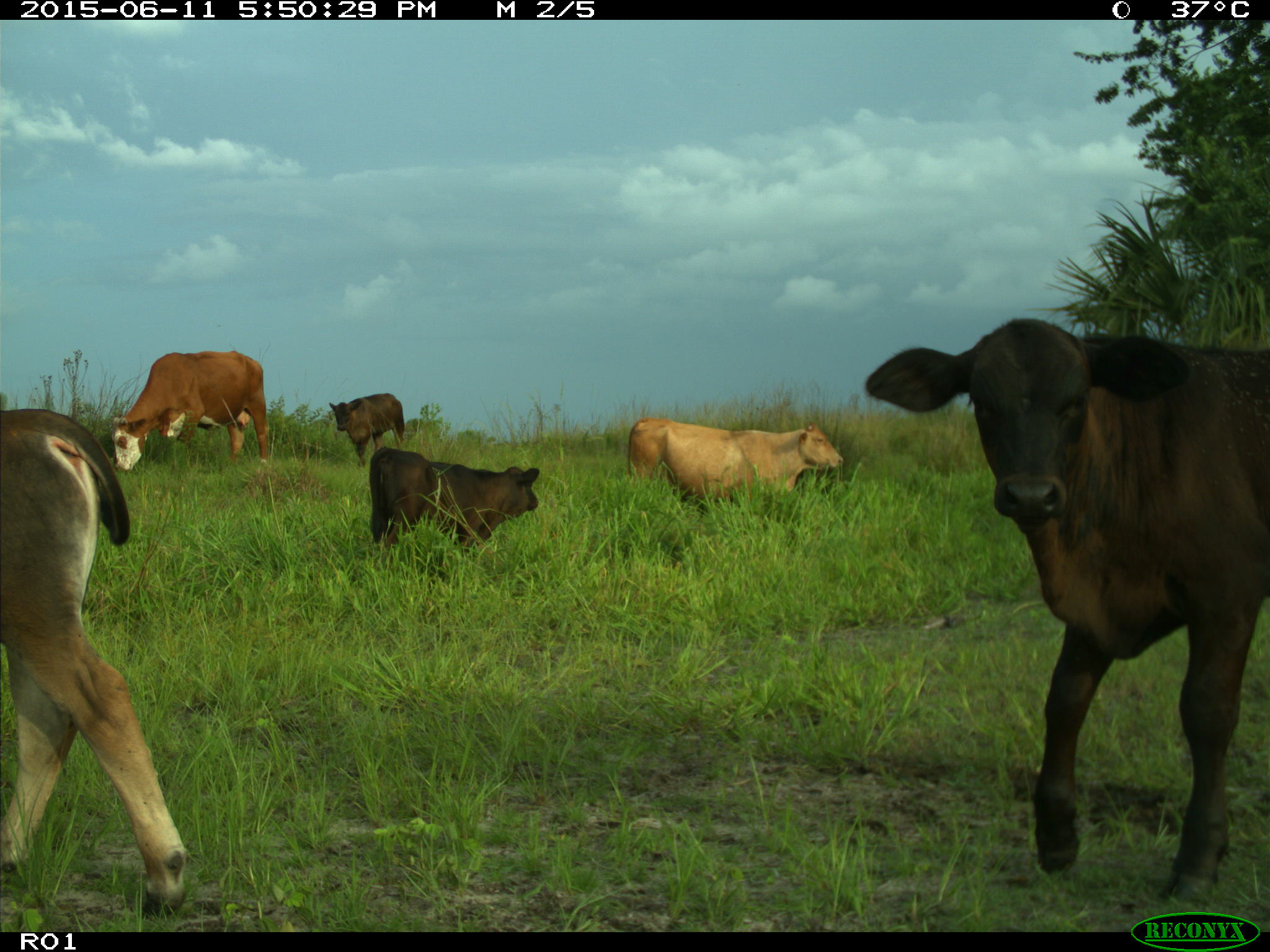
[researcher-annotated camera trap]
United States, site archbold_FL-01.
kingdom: Animalia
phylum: Chordata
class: Mammalia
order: Artiodactyla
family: Bovidae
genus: Bos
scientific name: Bos taurus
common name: domestic cow